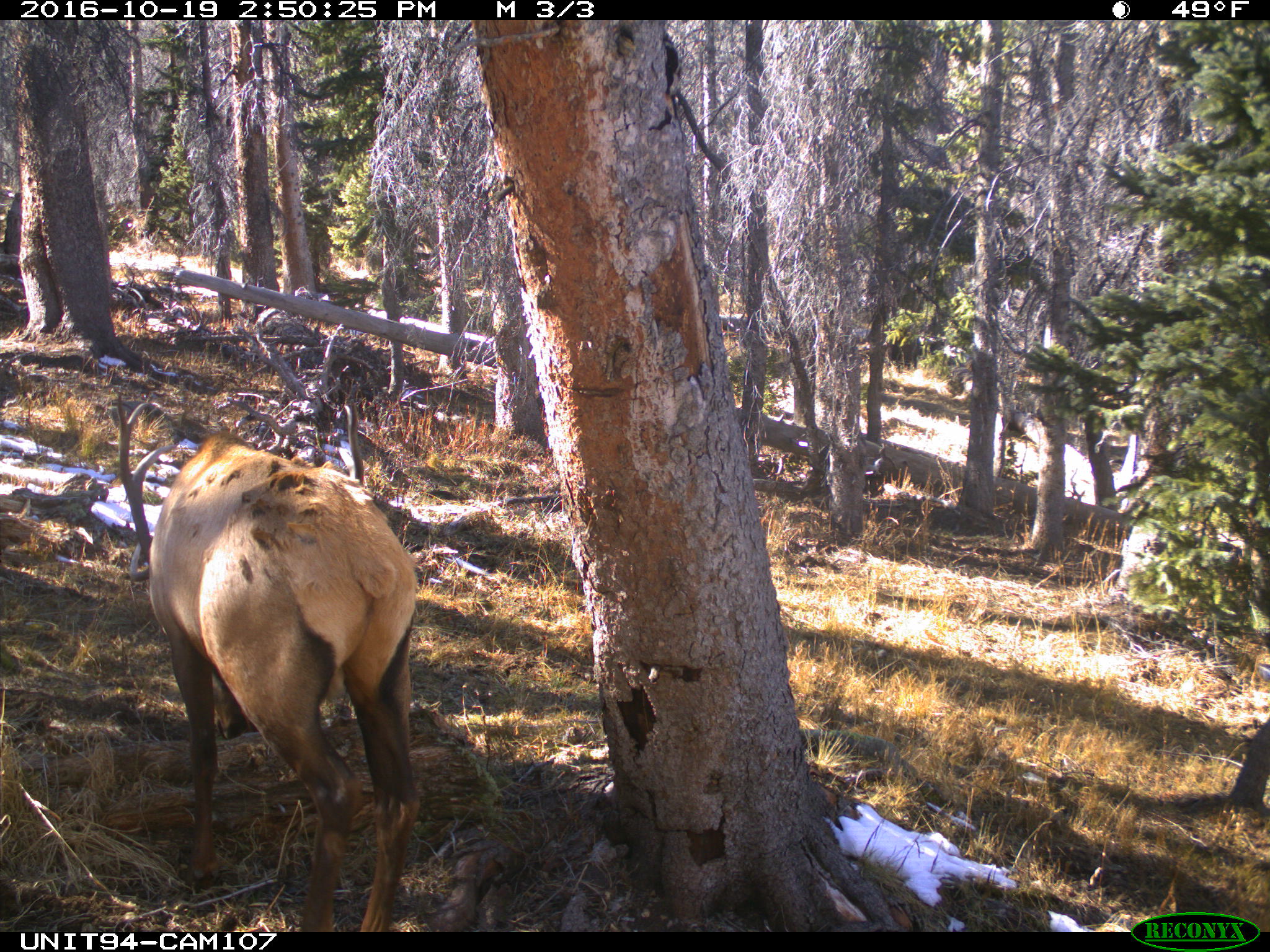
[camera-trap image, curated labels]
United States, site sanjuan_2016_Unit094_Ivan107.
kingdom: Animalia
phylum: Chordata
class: Mammalia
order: Artiodactyla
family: Cervidae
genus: Cervus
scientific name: Cervus elaphus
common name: red deer